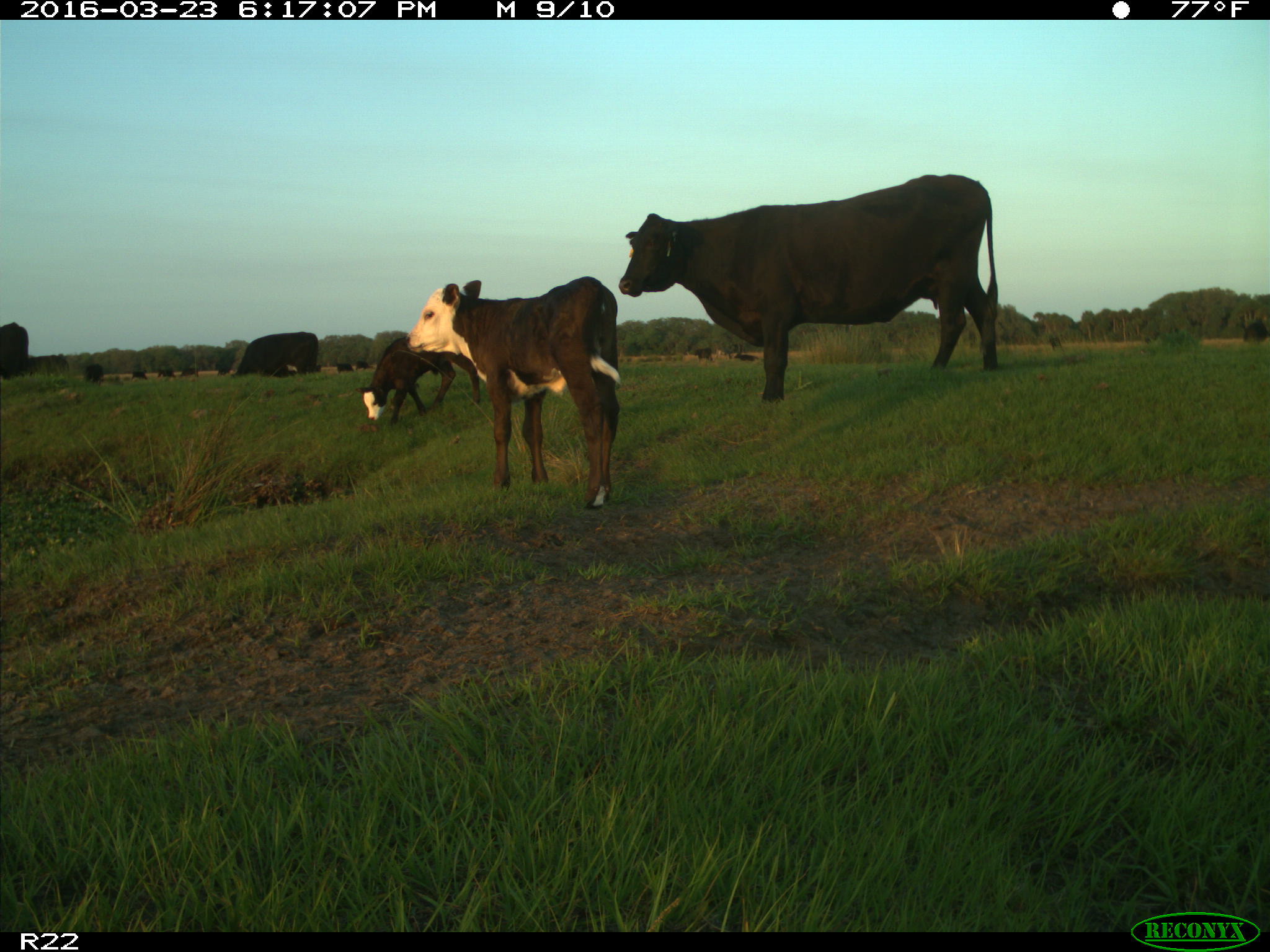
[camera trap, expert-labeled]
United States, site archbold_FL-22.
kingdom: Animalia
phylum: Chordata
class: Mammalia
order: Artiodactyla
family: Bovidae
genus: Bos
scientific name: Bos taurus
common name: domestic cow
Bos taurus (domestic cow).